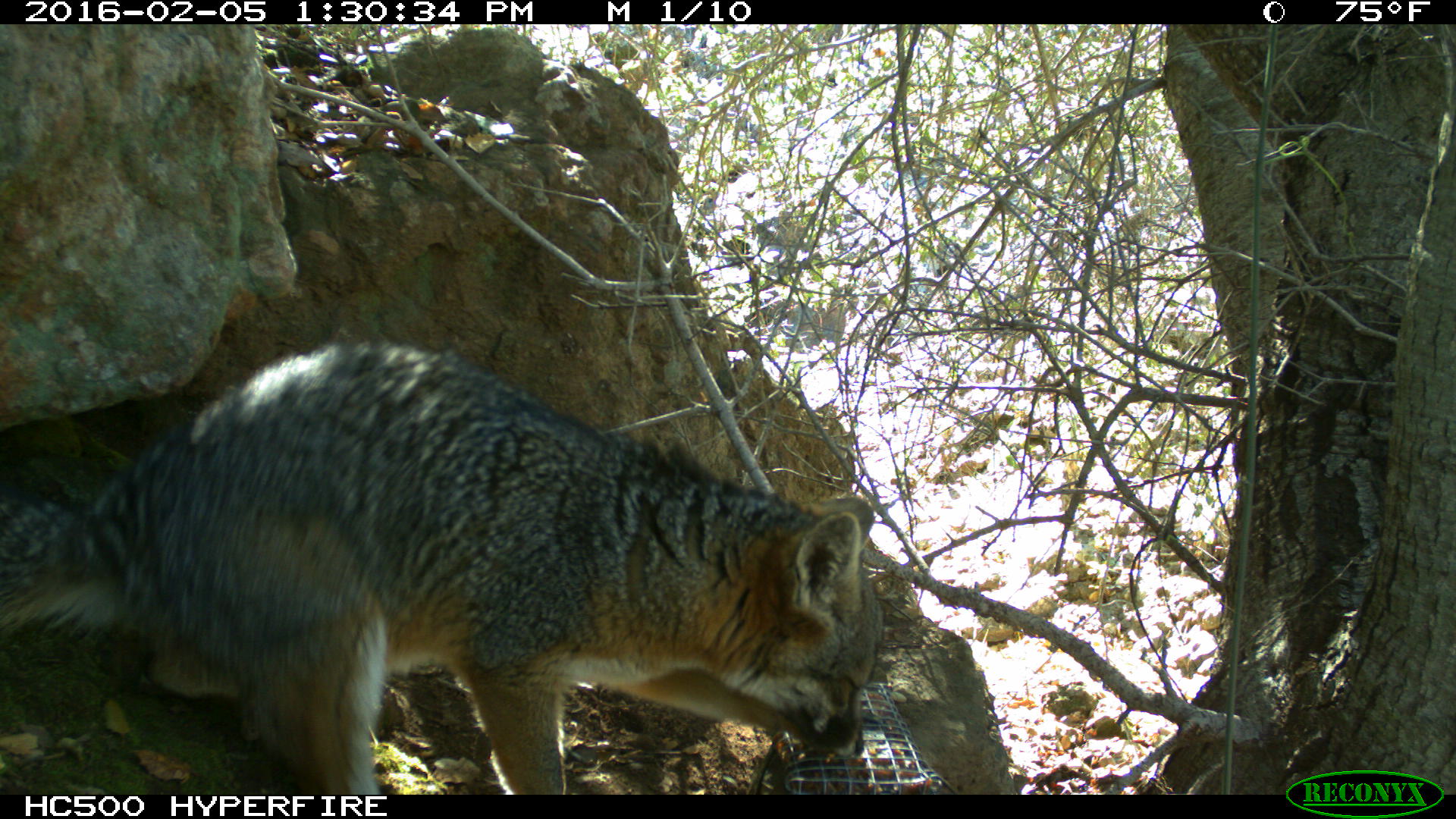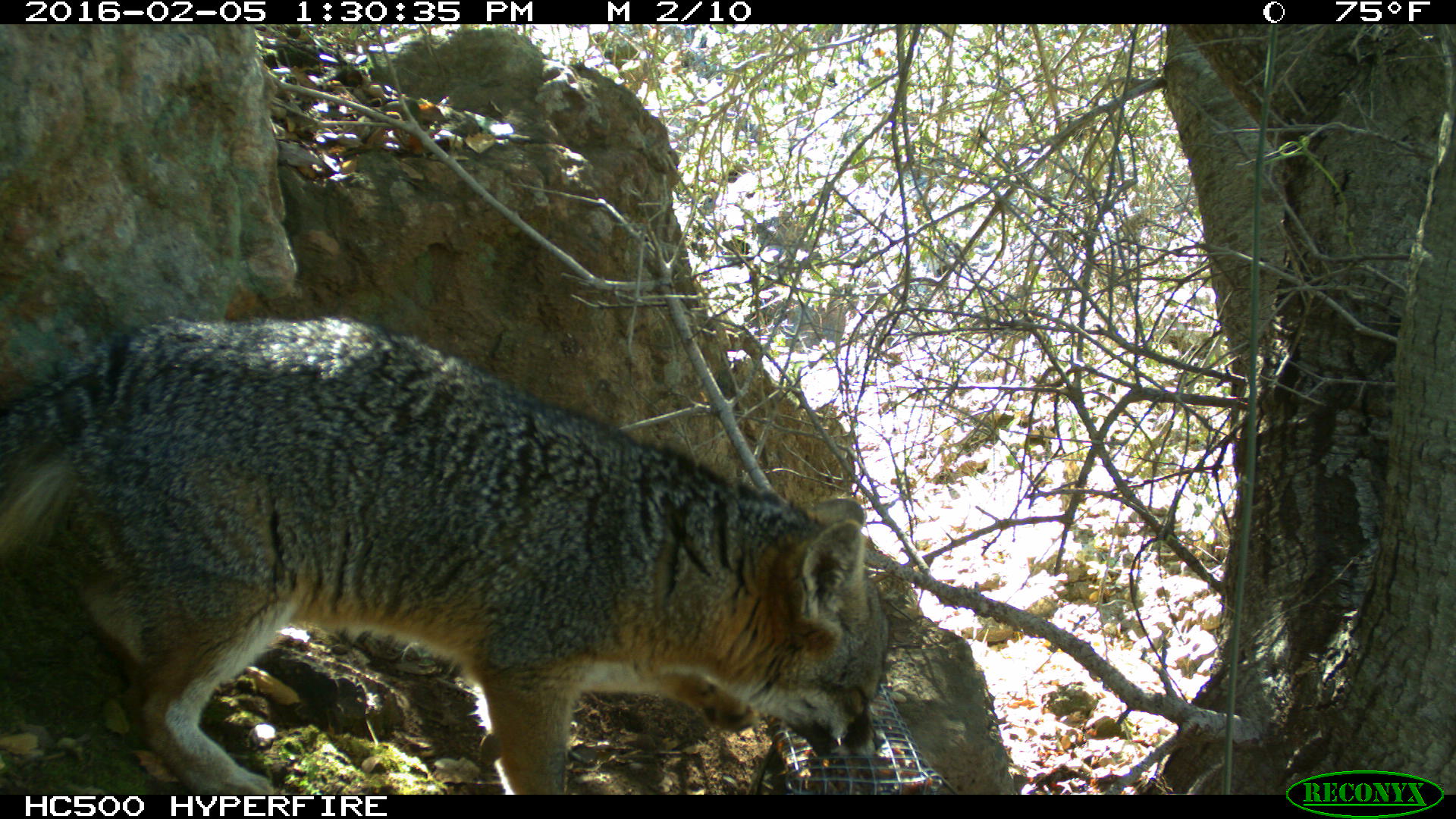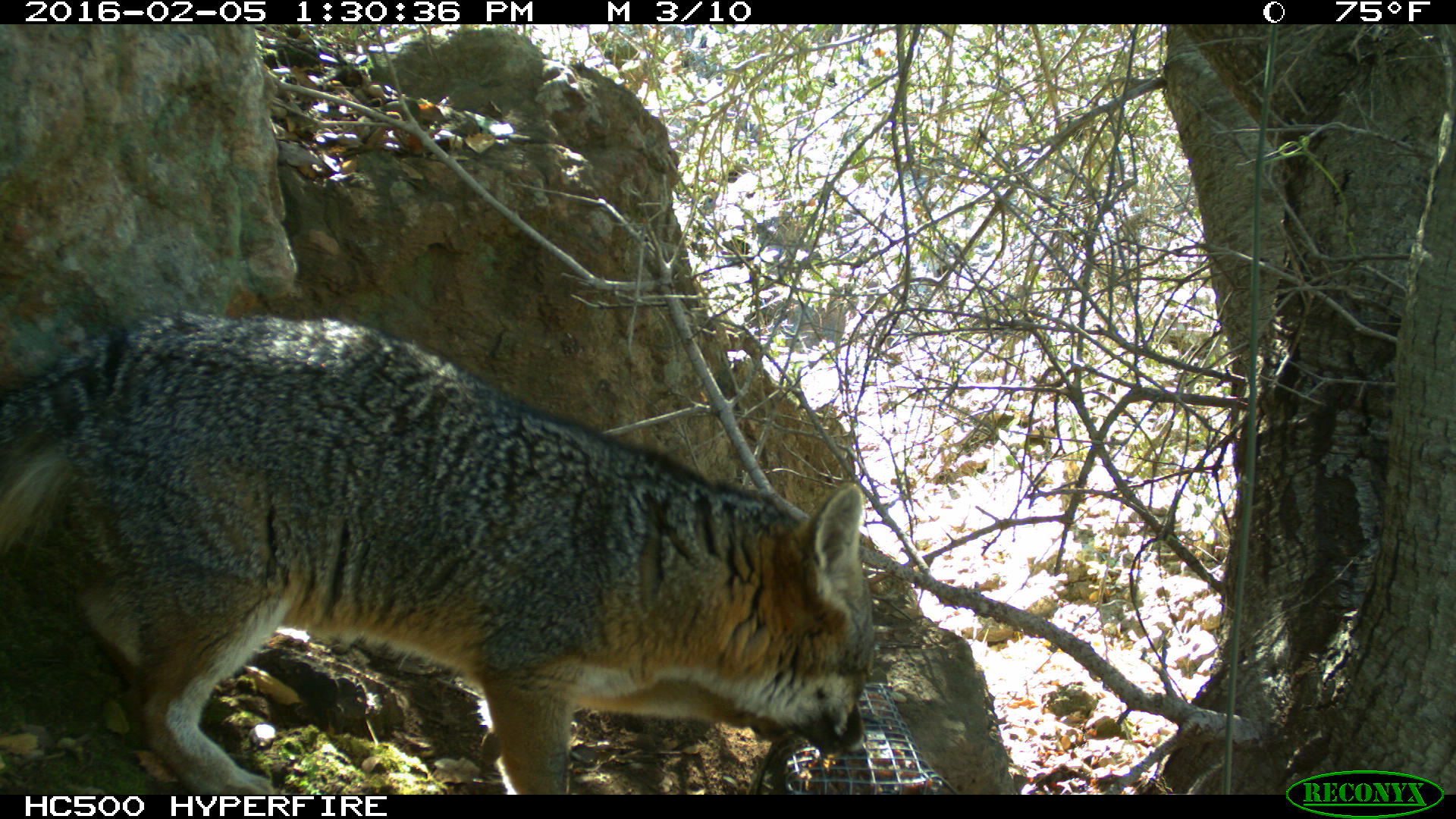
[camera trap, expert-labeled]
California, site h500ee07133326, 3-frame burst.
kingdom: Animalia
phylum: Chordata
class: Mammalia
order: Carnivora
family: Canidae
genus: Urocyon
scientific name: Urocyon littoralis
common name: island fox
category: fox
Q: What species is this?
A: Fox (island fox) (Urocyon littoralis).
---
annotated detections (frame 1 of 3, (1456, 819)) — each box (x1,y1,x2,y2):
fox: (0,337,885,793)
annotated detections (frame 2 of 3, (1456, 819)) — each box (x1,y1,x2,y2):
fox: (0,315,889,794)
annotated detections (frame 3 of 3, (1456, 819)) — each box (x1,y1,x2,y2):
fox: (0,306,875,794)